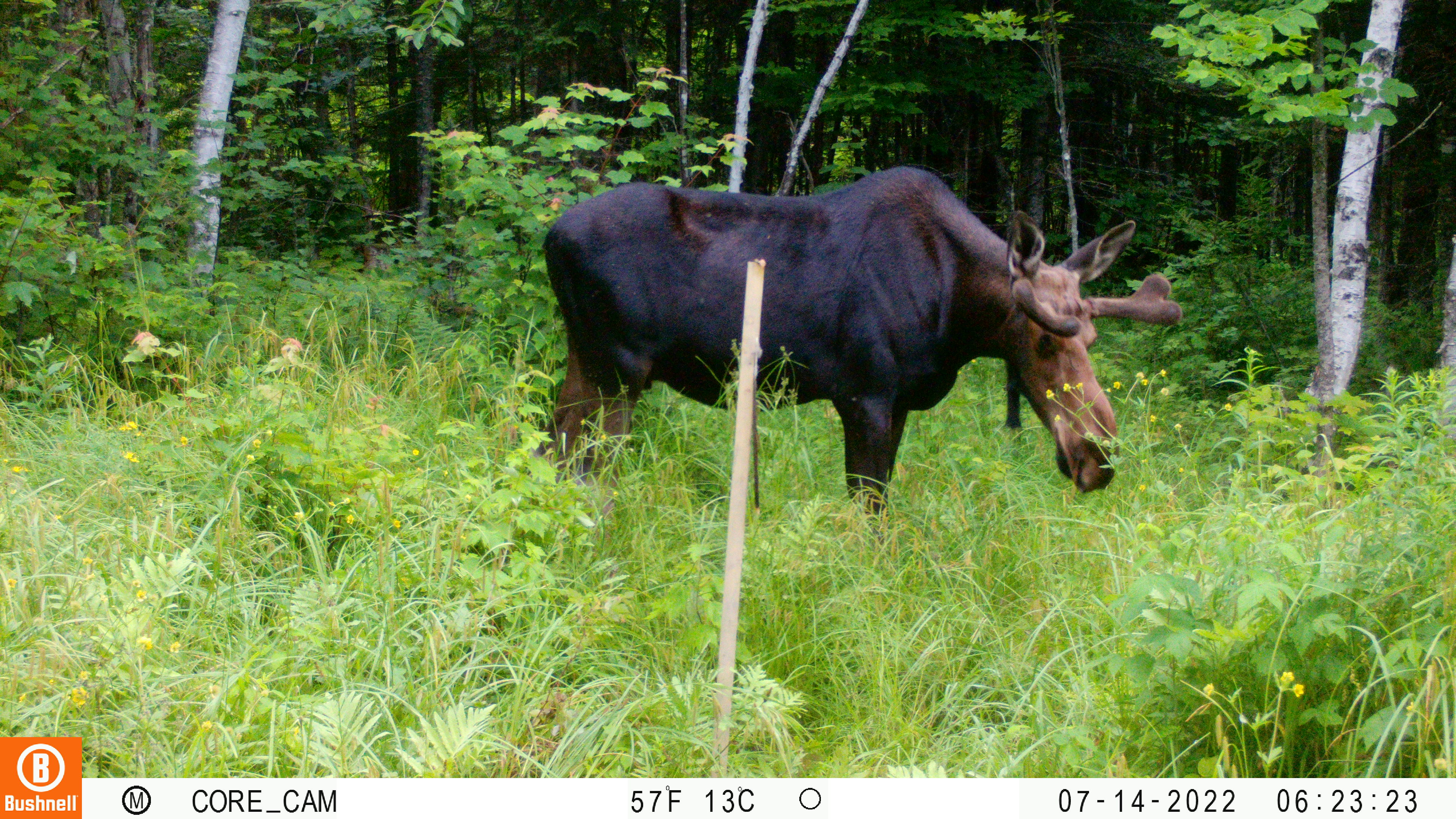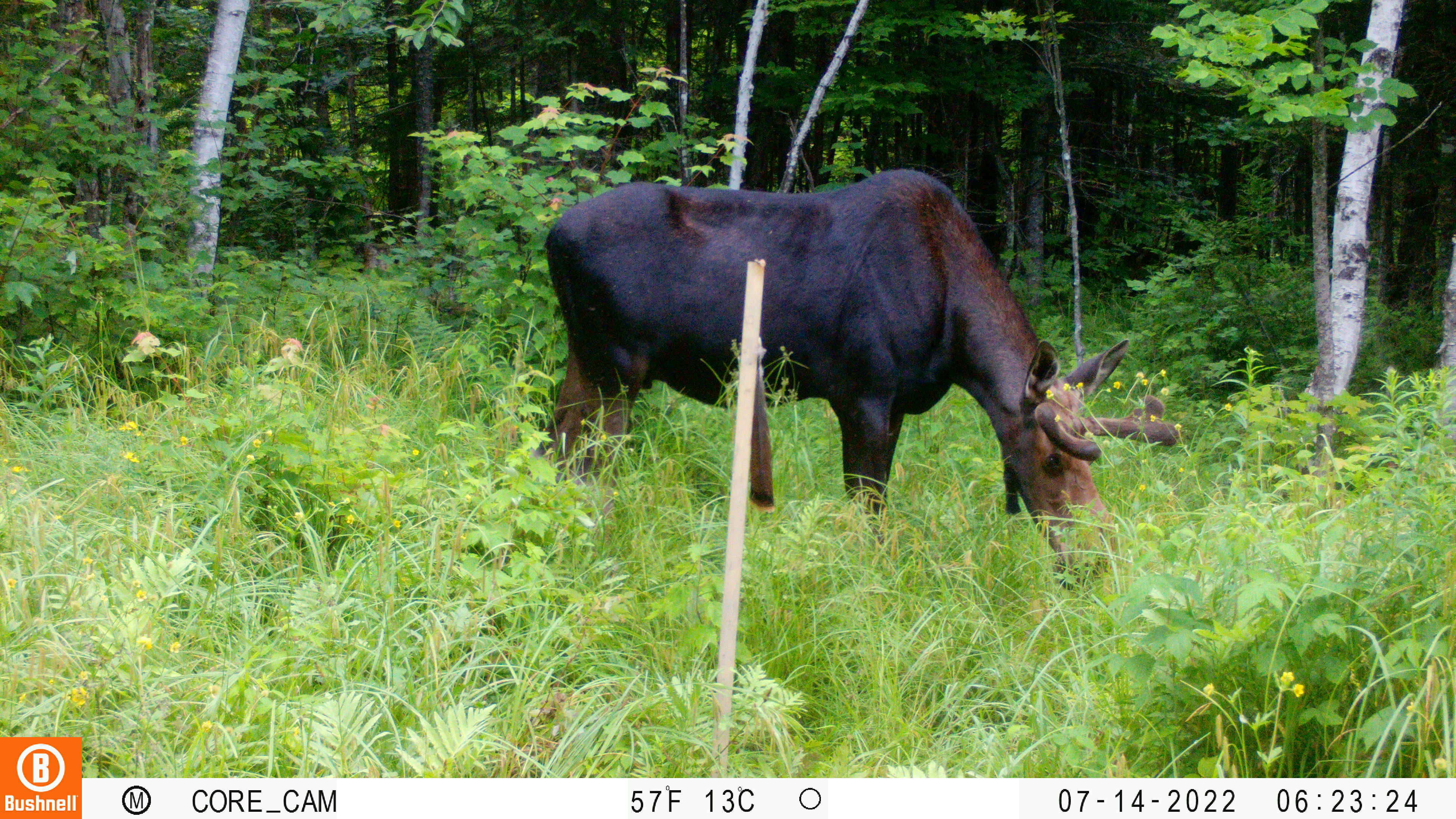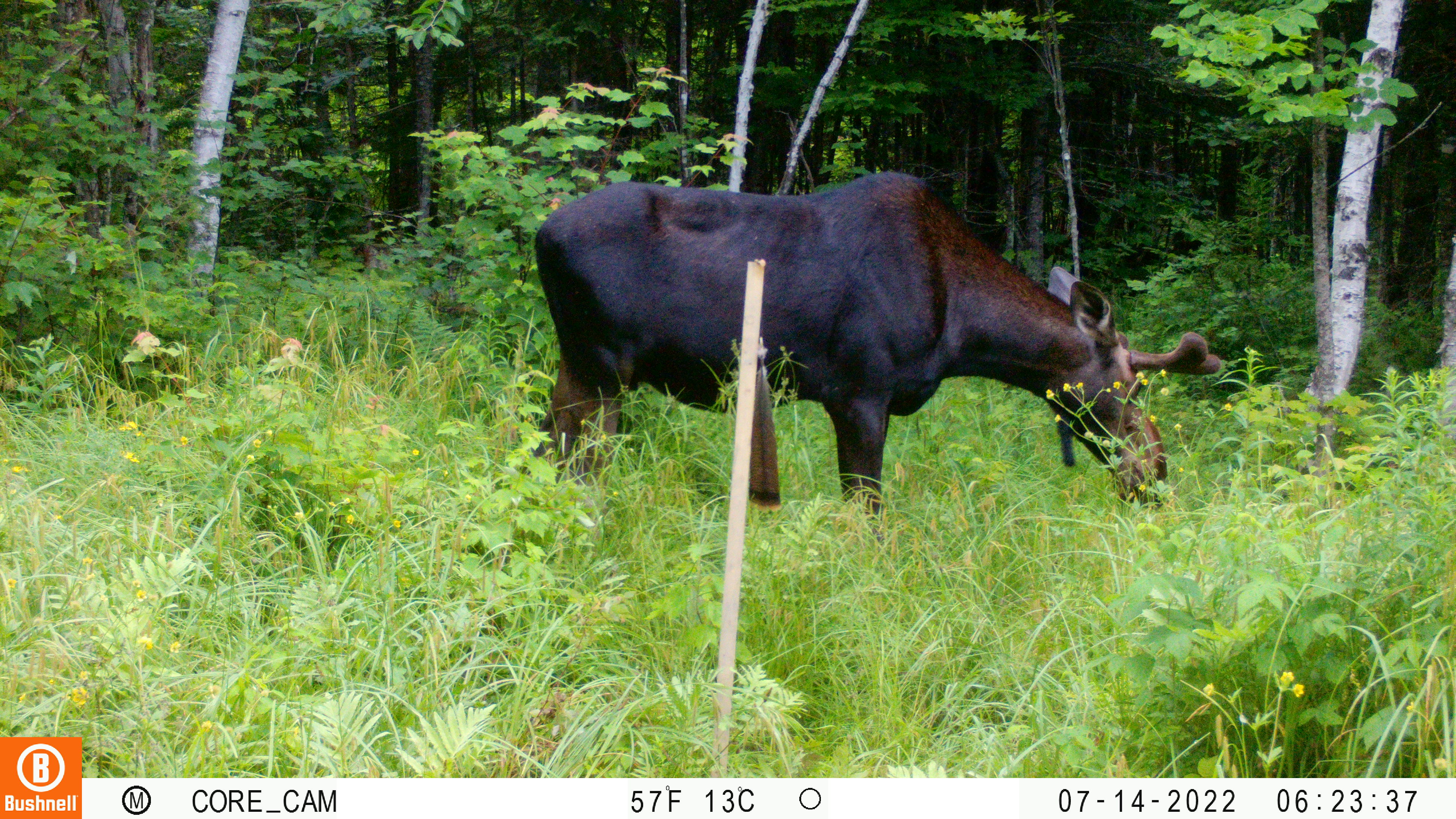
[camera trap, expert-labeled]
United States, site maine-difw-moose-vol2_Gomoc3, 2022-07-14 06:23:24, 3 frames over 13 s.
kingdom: Animalia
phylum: Chordata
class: Mammalia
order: Artiodactyla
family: Cervidae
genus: Alces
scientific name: Alces alces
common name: moose